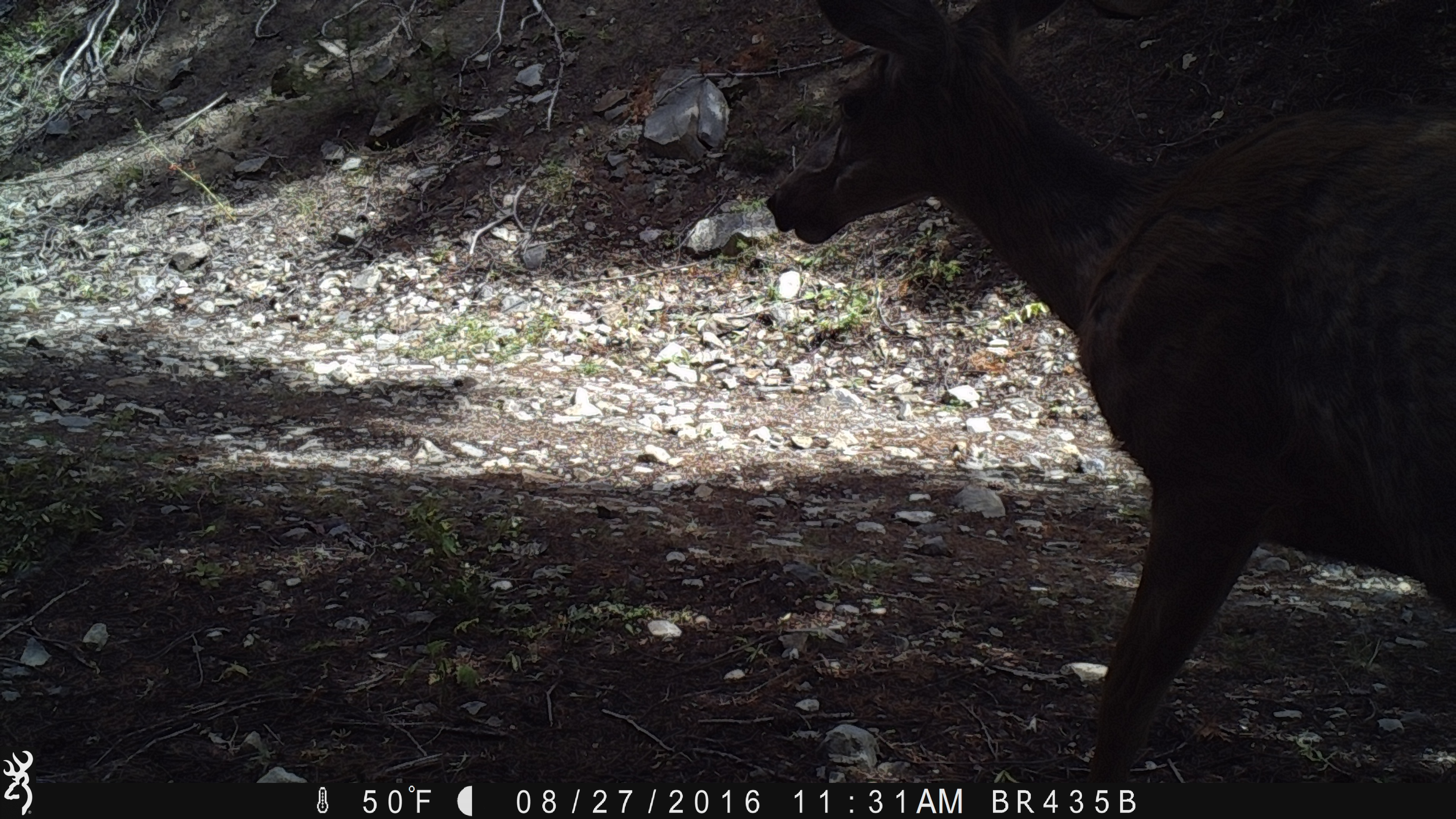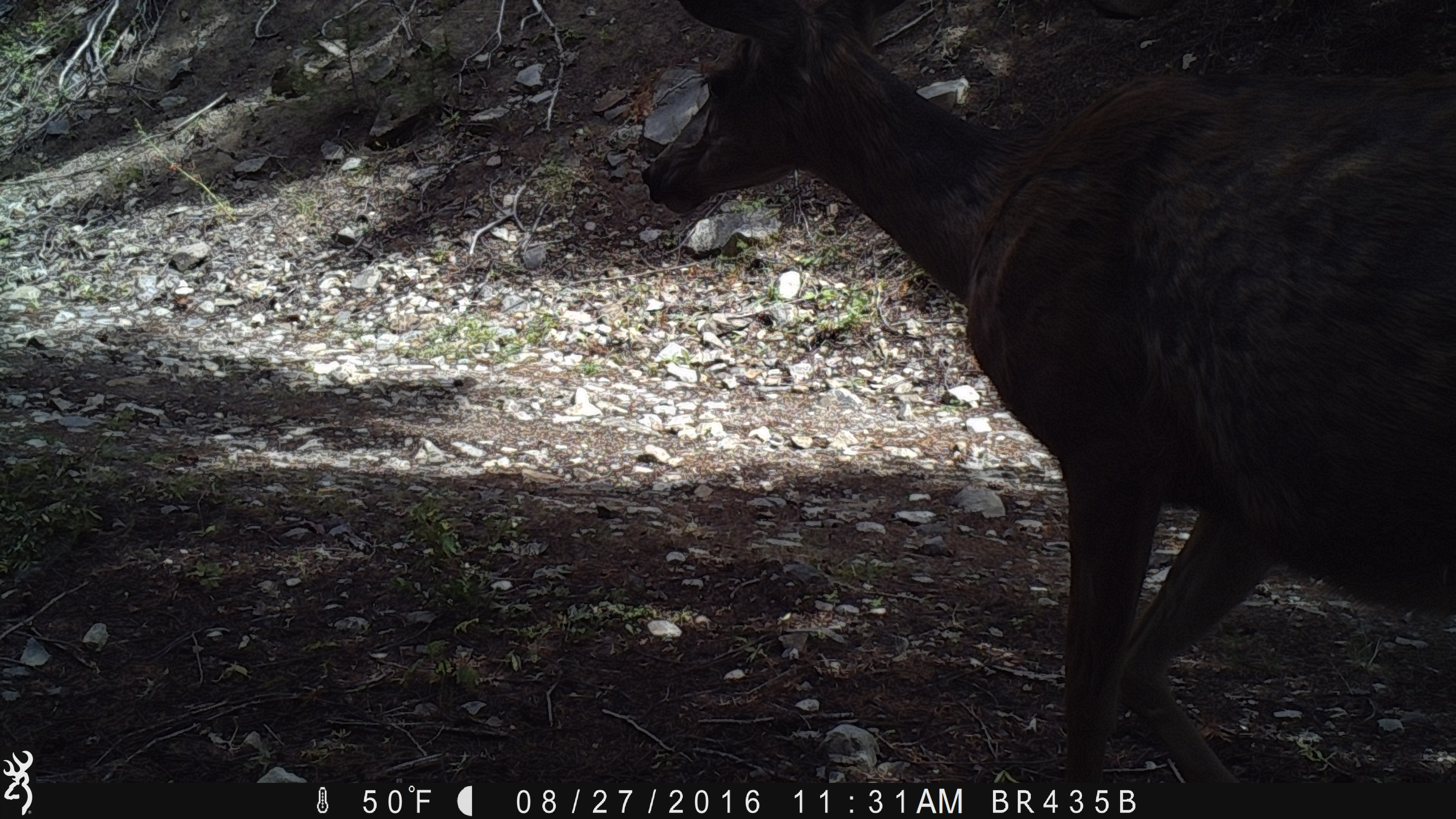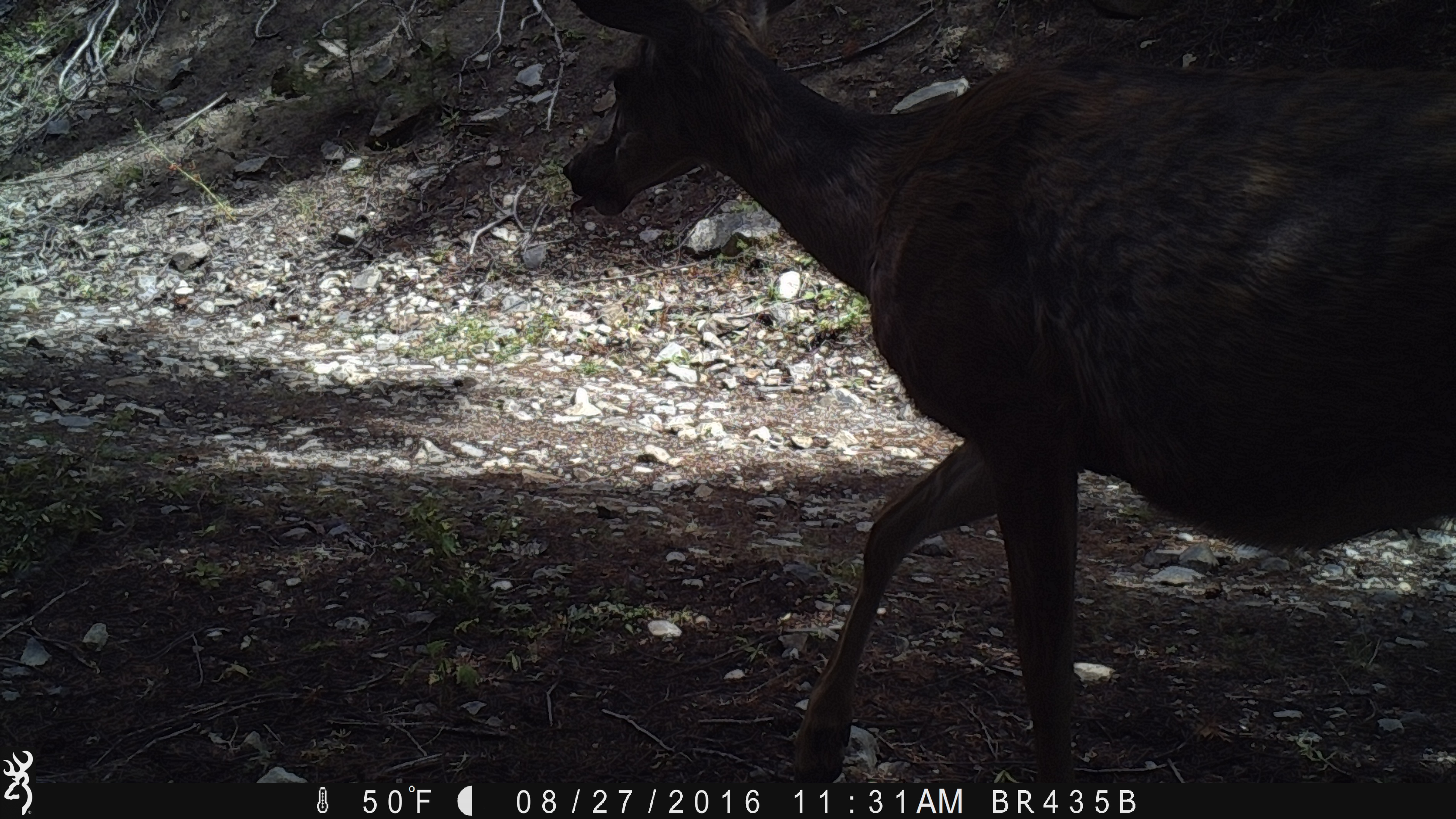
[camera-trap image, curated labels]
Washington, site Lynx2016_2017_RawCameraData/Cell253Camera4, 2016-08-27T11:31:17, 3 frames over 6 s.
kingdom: Animalia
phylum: Chordata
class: Mammalia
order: Artiodactyla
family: Cervidae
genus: Odocoileus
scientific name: Odocoileus hemionus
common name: mule deer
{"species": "Odocoileus hemionus (mule deer)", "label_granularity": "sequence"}